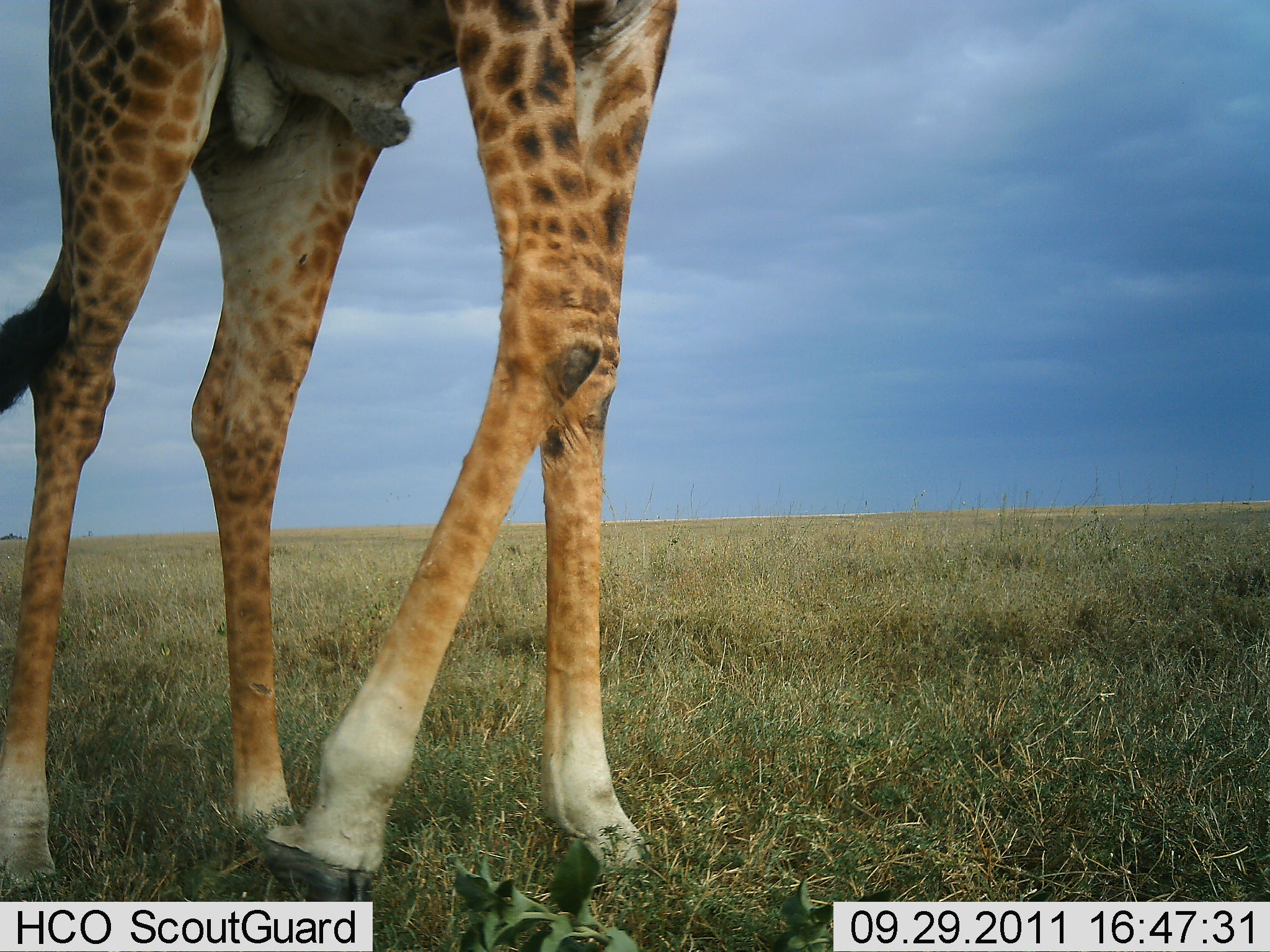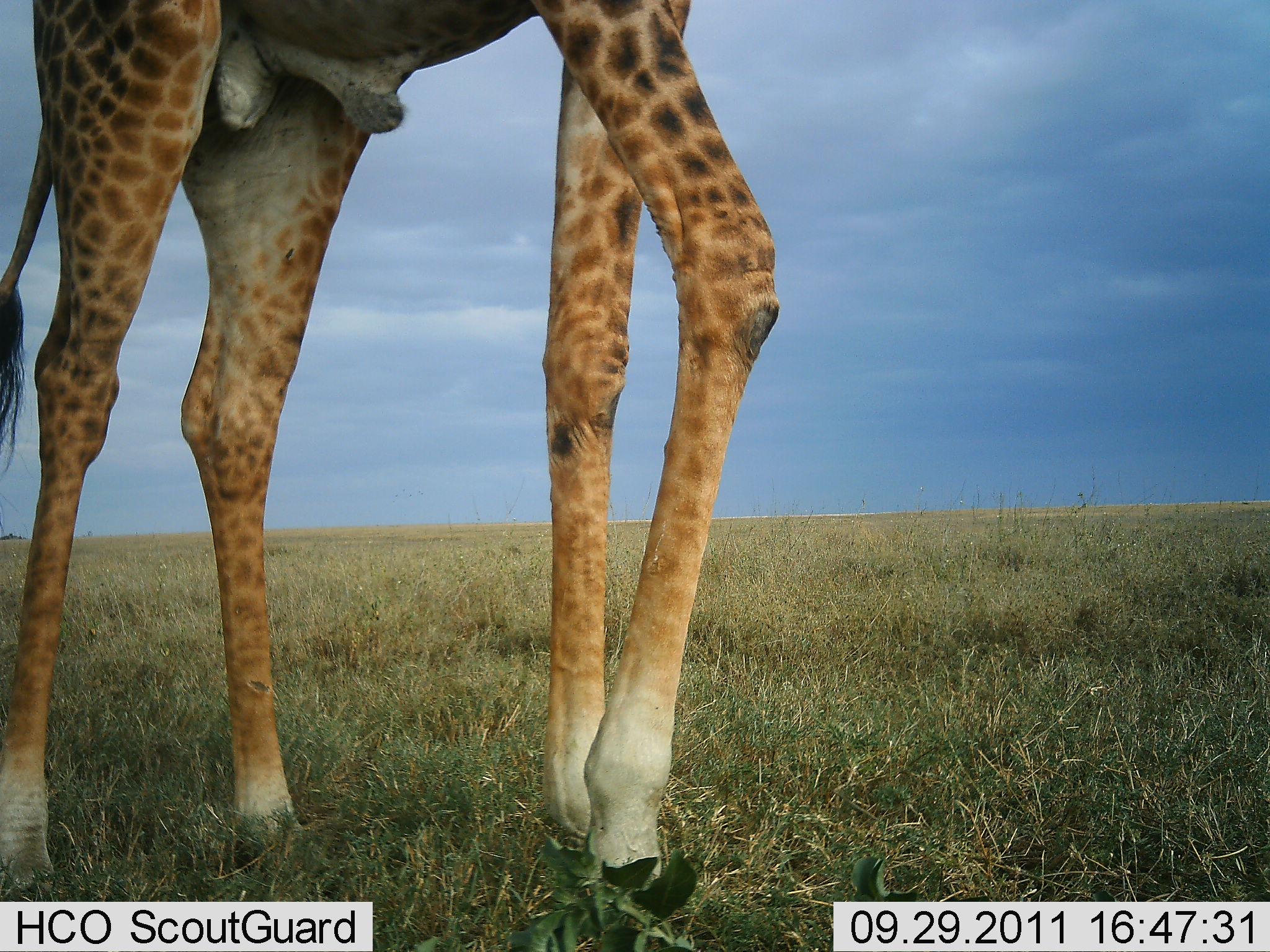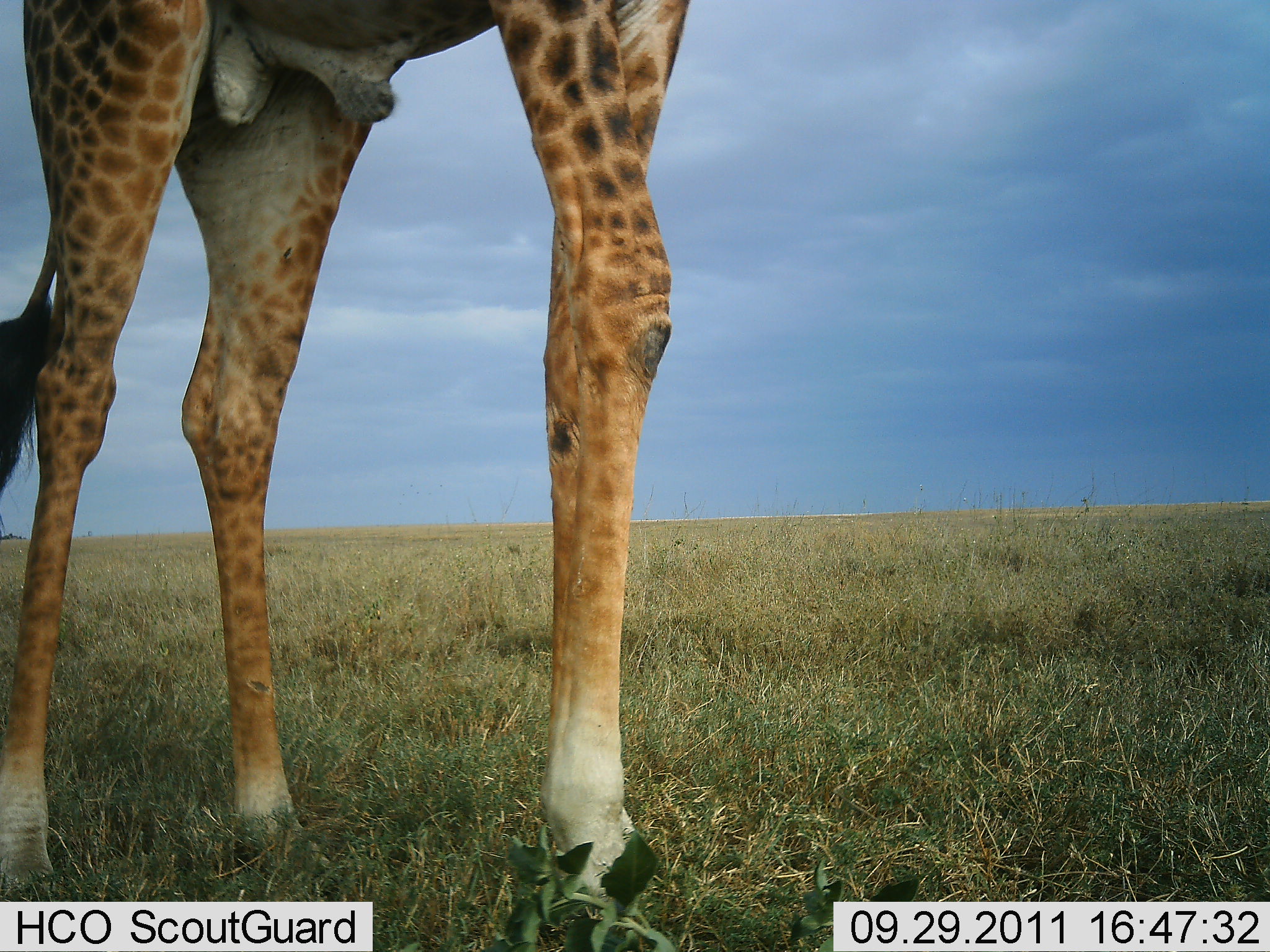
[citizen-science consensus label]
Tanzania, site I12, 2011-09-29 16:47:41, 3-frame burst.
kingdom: Animalia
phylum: Chordata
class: Mammalia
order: Artiodactyla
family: Giraffidae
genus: Giraffa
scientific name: Giraffa camelopardalis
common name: giraffe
Giraffe (Giraffa camelopardalis), count 1. Behavior (volunteer vote fractions): standing 75%, resting 0%, moving 25%, interacting 0%. Young present (vote fraction): 0%. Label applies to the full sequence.